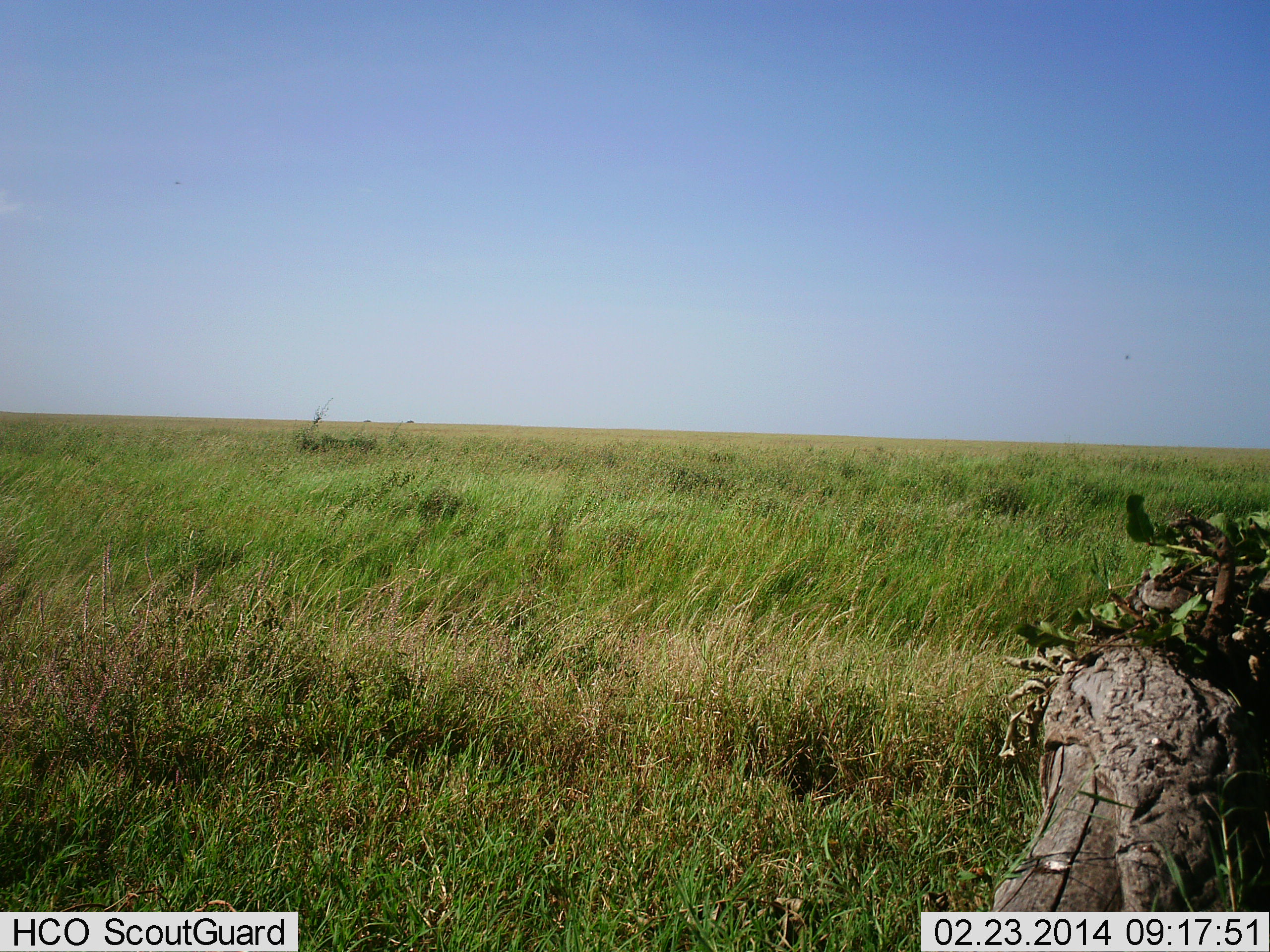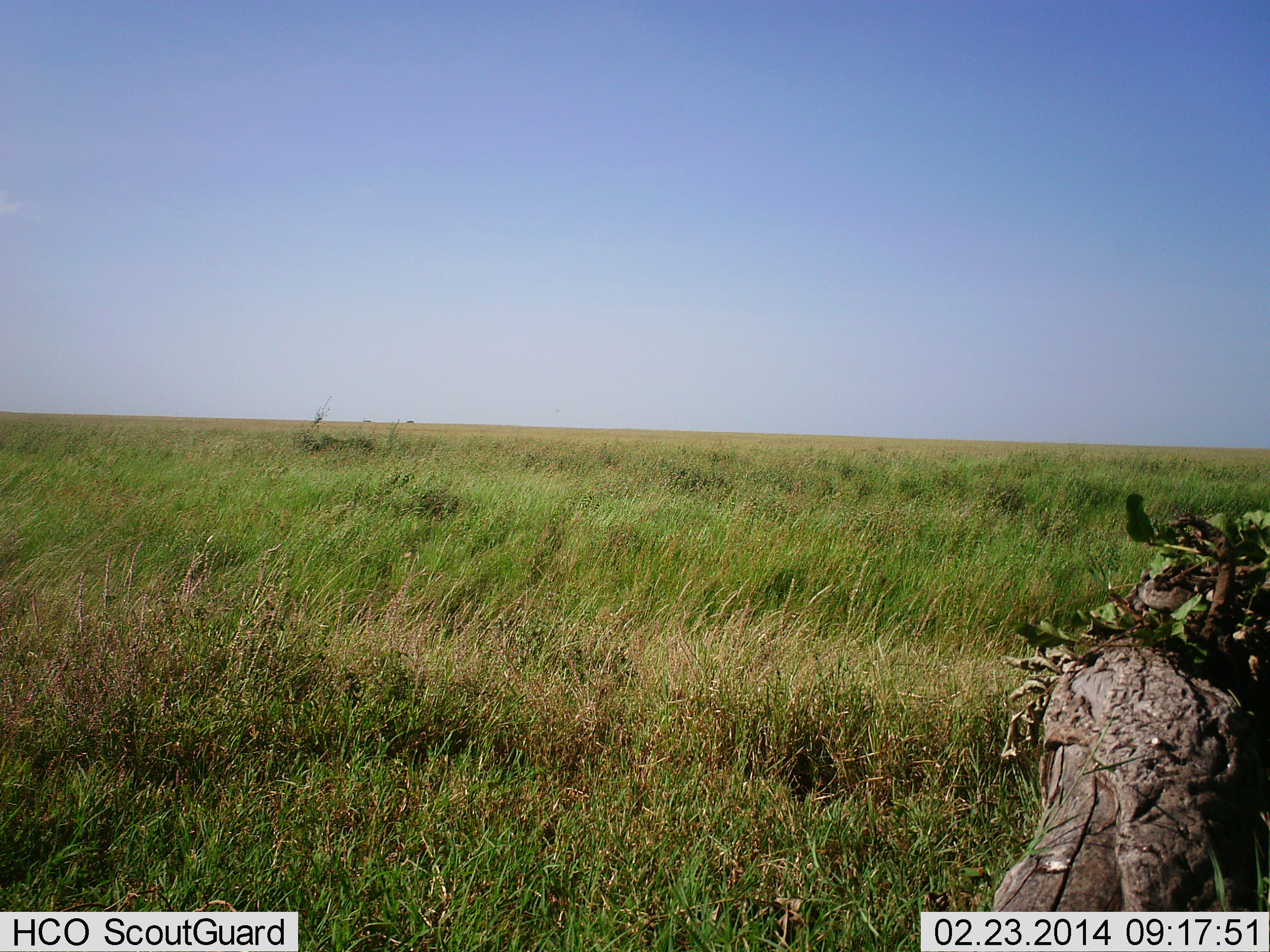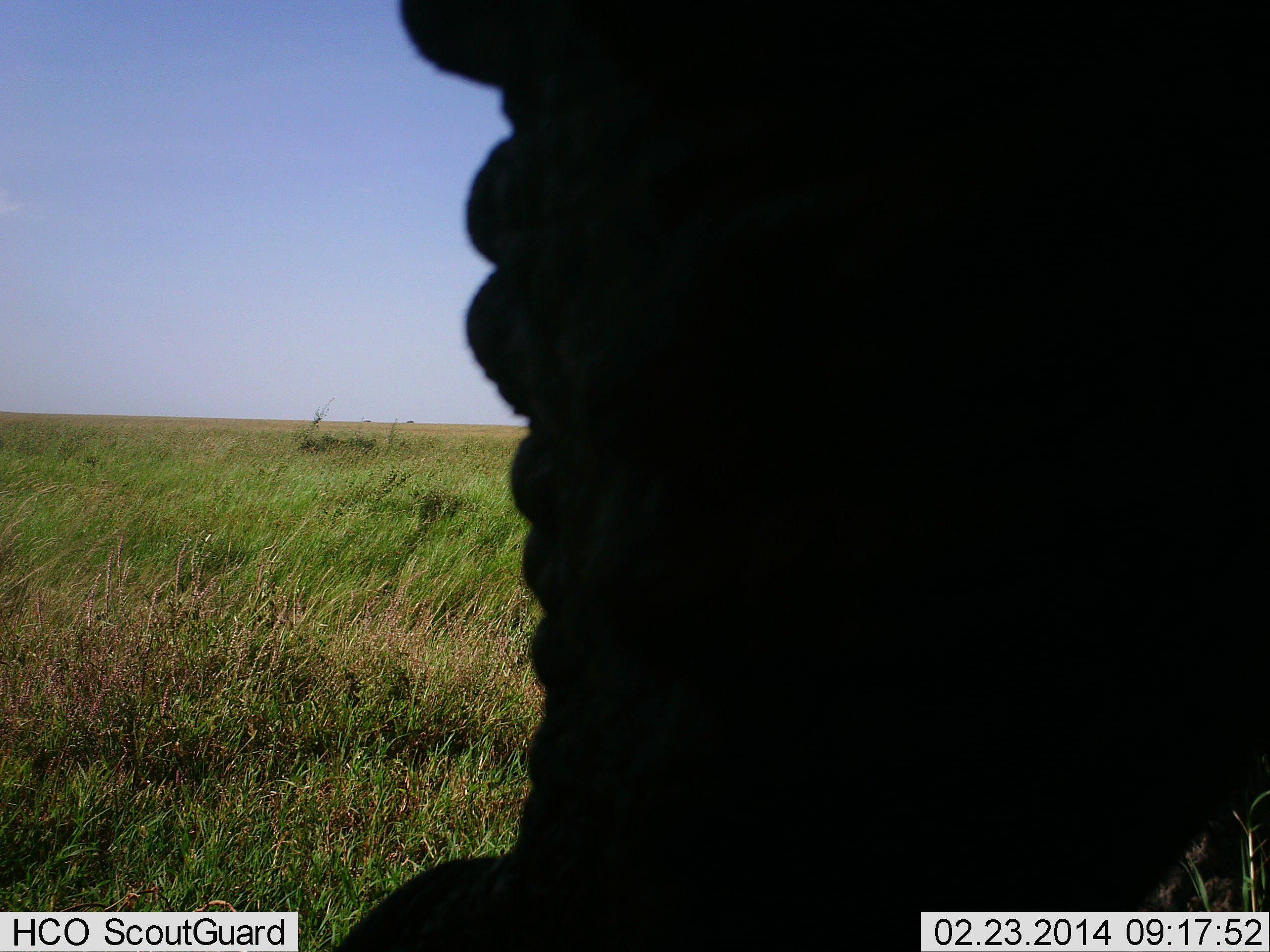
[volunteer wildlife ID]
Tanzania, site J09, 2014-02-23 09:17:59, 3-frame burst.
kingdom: Animalia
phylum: Chordata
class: Mammalia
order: Proboscidea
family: Elephantidae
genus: Loxodonta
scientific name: Loxodonta africana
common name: african bush elephant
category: elephant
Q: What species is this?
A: Elephant (african bush elephant) (Loxodonta africana).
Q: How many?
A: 1.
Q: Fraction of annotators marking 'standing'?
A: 9%.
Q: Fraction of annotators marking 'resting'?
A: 0%.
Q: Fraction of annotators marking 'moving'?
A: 82%.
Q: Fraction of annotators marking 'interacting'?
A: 0%.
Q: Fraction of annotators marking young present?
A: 0%.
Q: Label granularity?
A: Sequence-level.